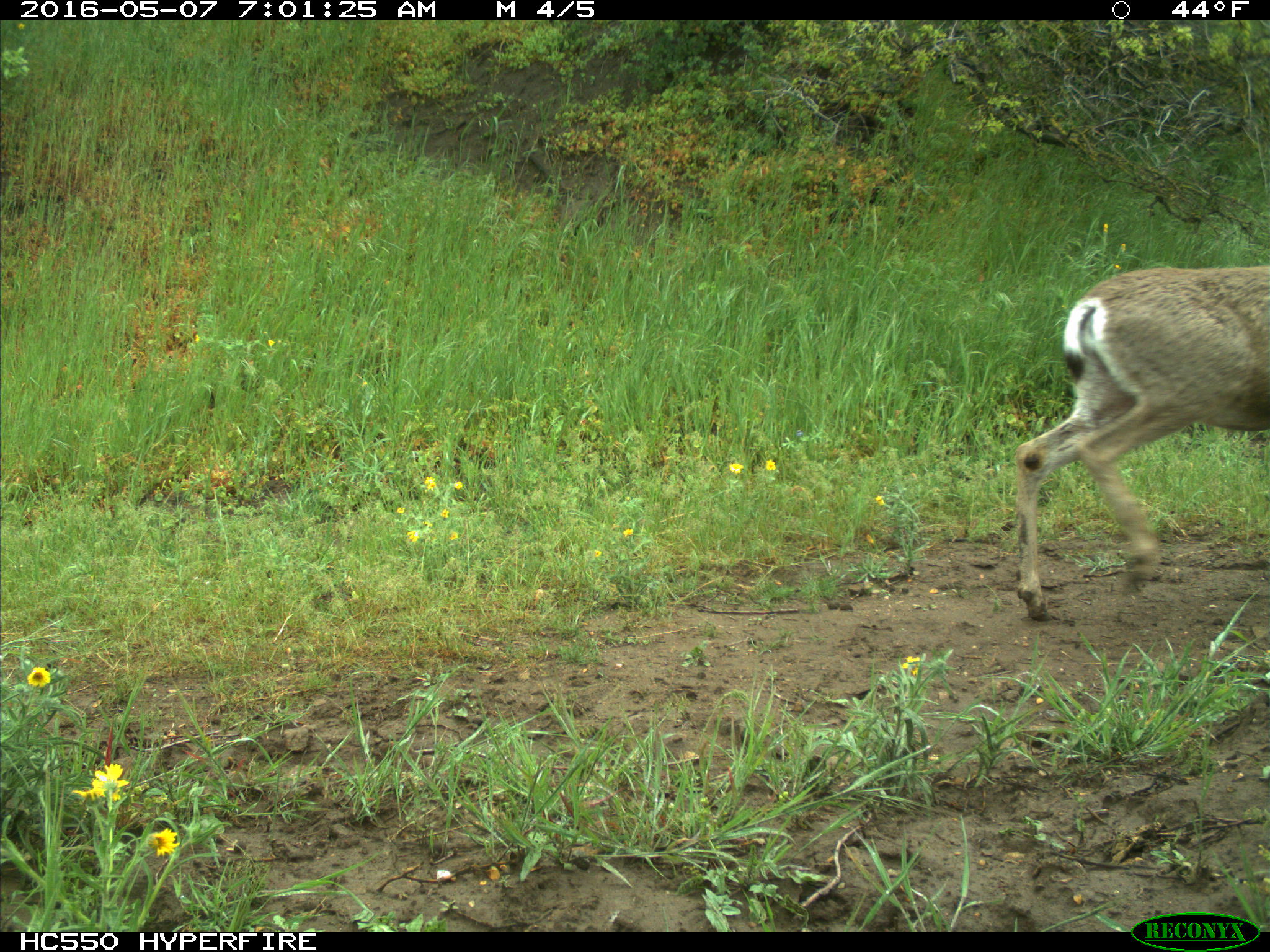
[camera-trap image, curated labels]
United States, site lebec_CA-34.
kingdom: Animalia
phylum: Chordata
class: Mammalia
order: Artiodactyla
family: Cervidae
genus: Odocoileus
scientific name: Odocoileus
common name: deer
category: unidentified deer